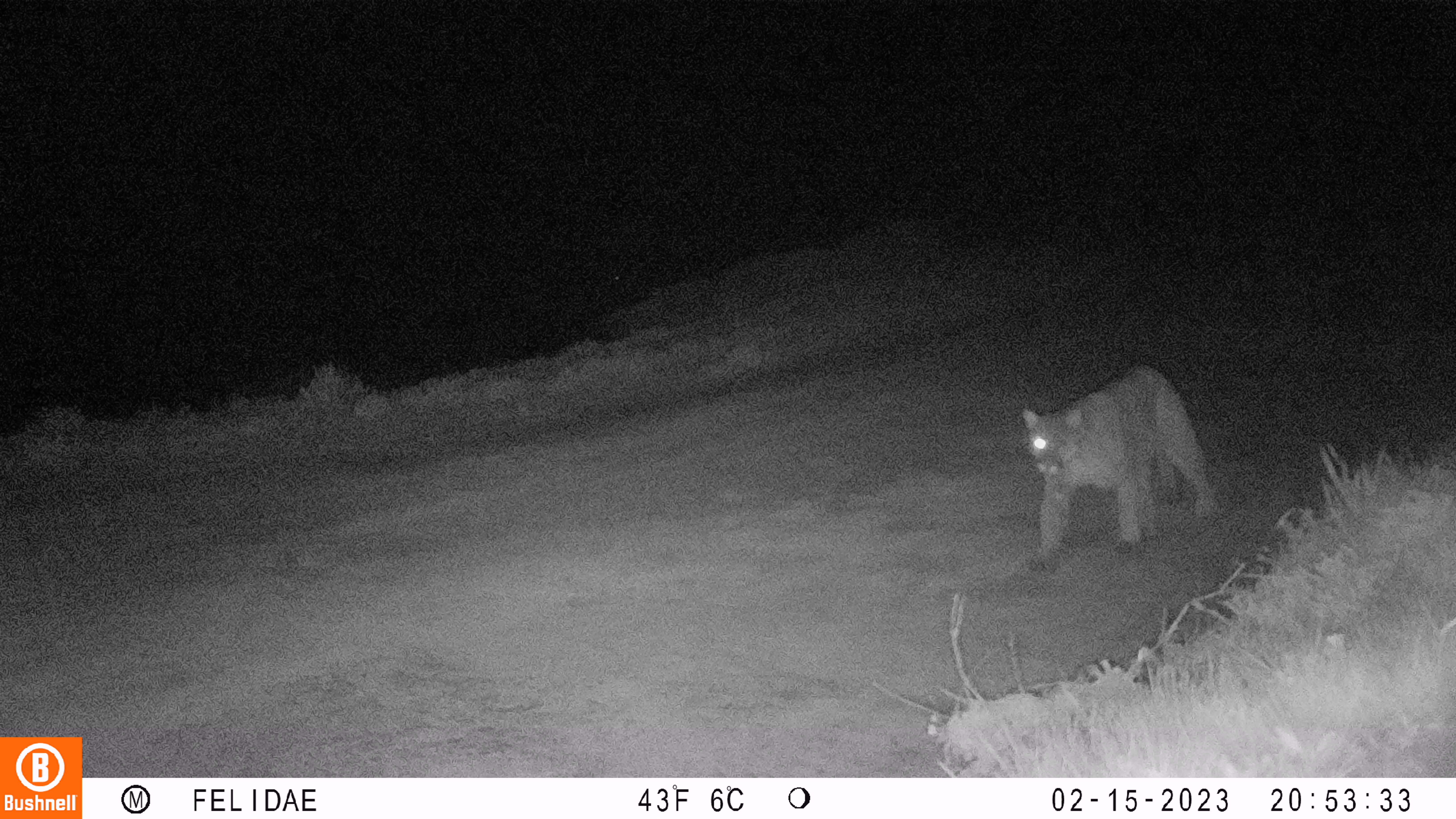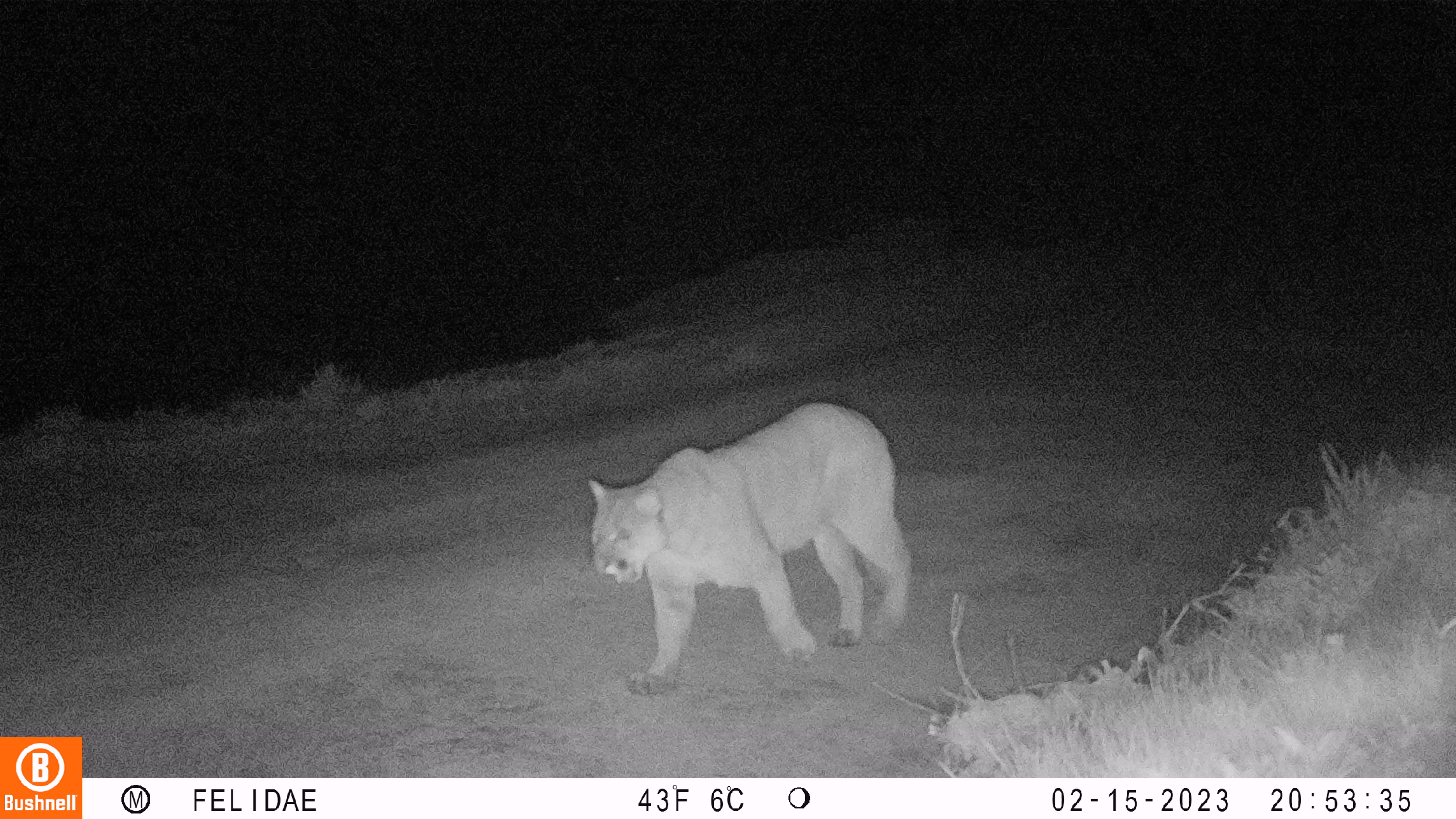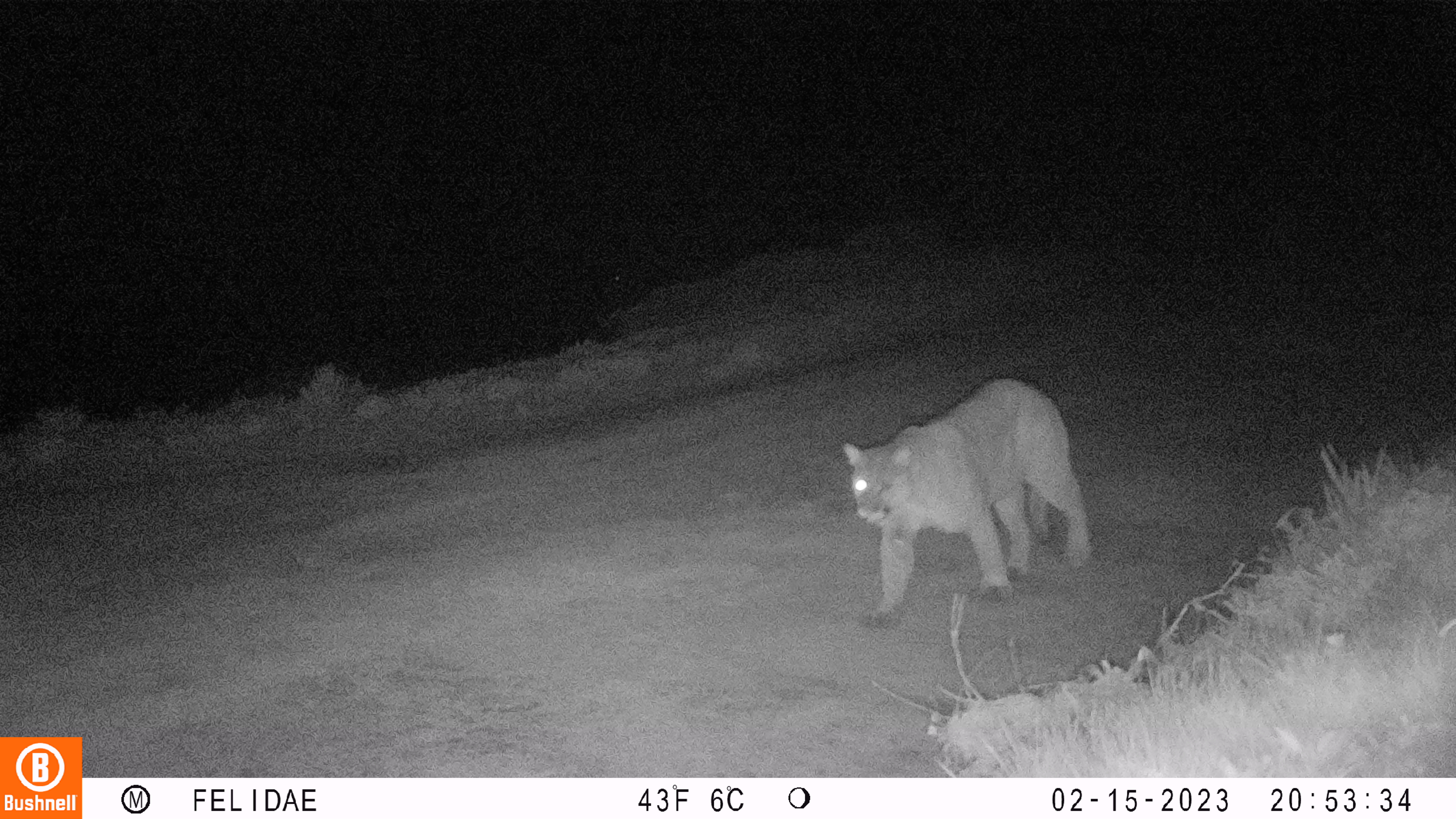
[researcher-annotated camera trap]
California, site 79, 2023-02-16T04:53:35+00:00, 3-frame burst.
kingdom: Animalia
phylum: Chordata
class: Mammalia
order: Carnivora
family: Felidae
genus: Puma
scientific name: Puma concolor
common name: puma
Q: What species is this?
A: Puma (Puma concolor).